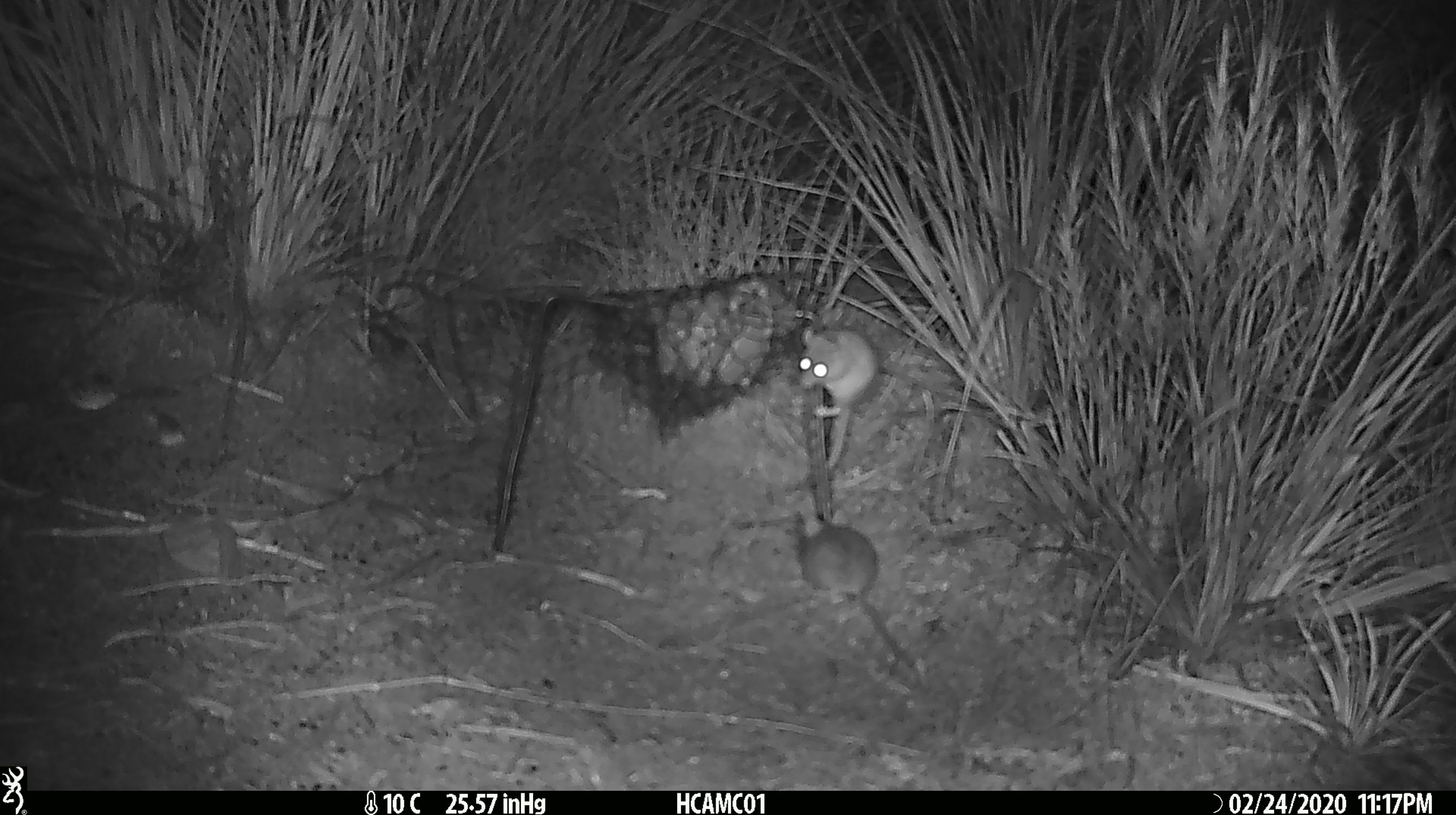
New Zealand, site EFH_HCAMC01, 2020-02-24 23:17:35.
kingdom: Animalia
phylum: Chordata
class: Mammalia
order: Rodentia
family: Muridae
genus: Mus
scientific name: Mus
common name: mouse